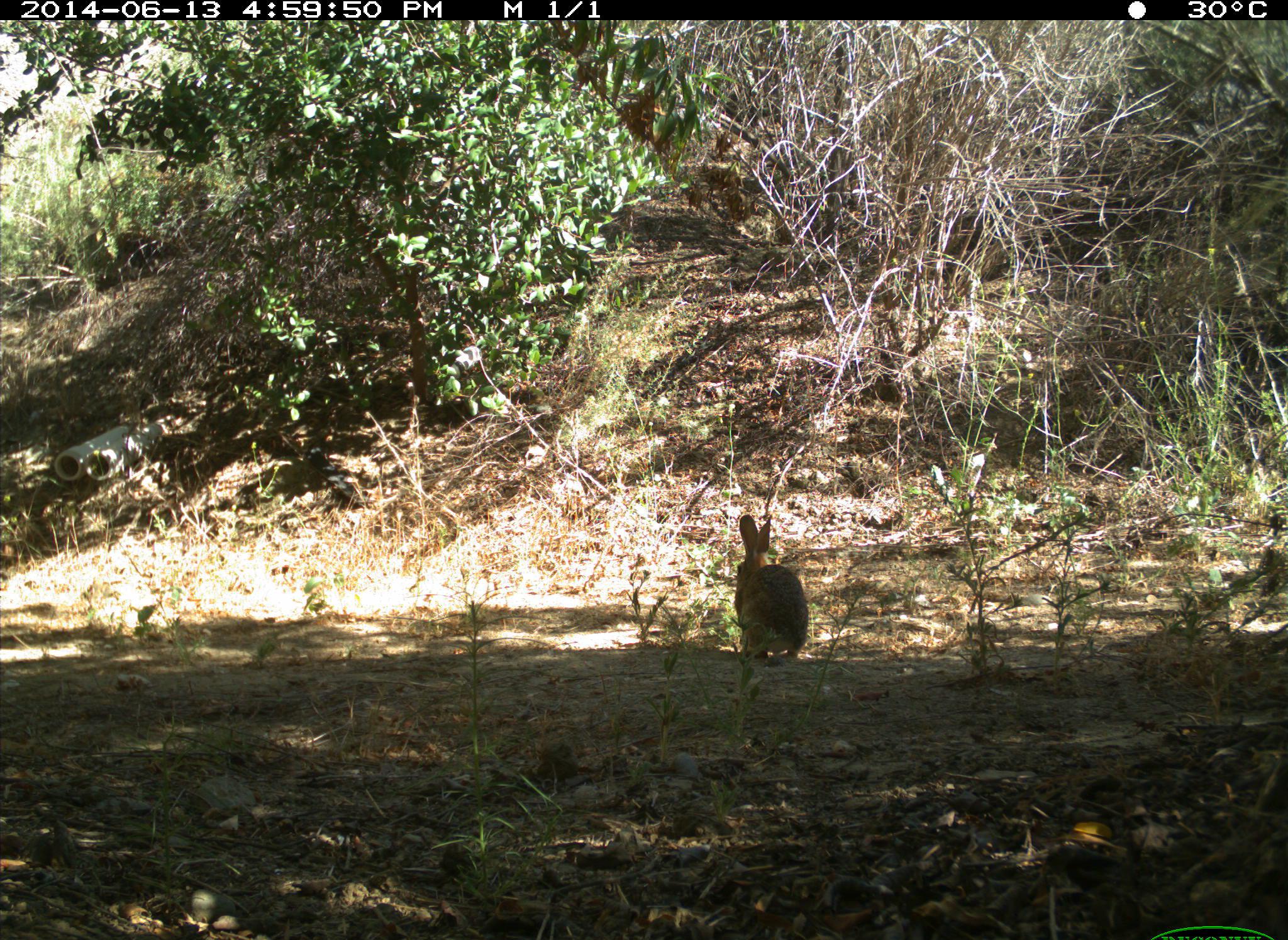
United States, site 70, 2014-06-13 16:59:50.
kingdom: Animalia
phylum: Chordata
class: Mammalia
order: Lagomorpha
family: Leporidae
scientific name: Leporidae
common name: rabbits and hares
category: rabbit